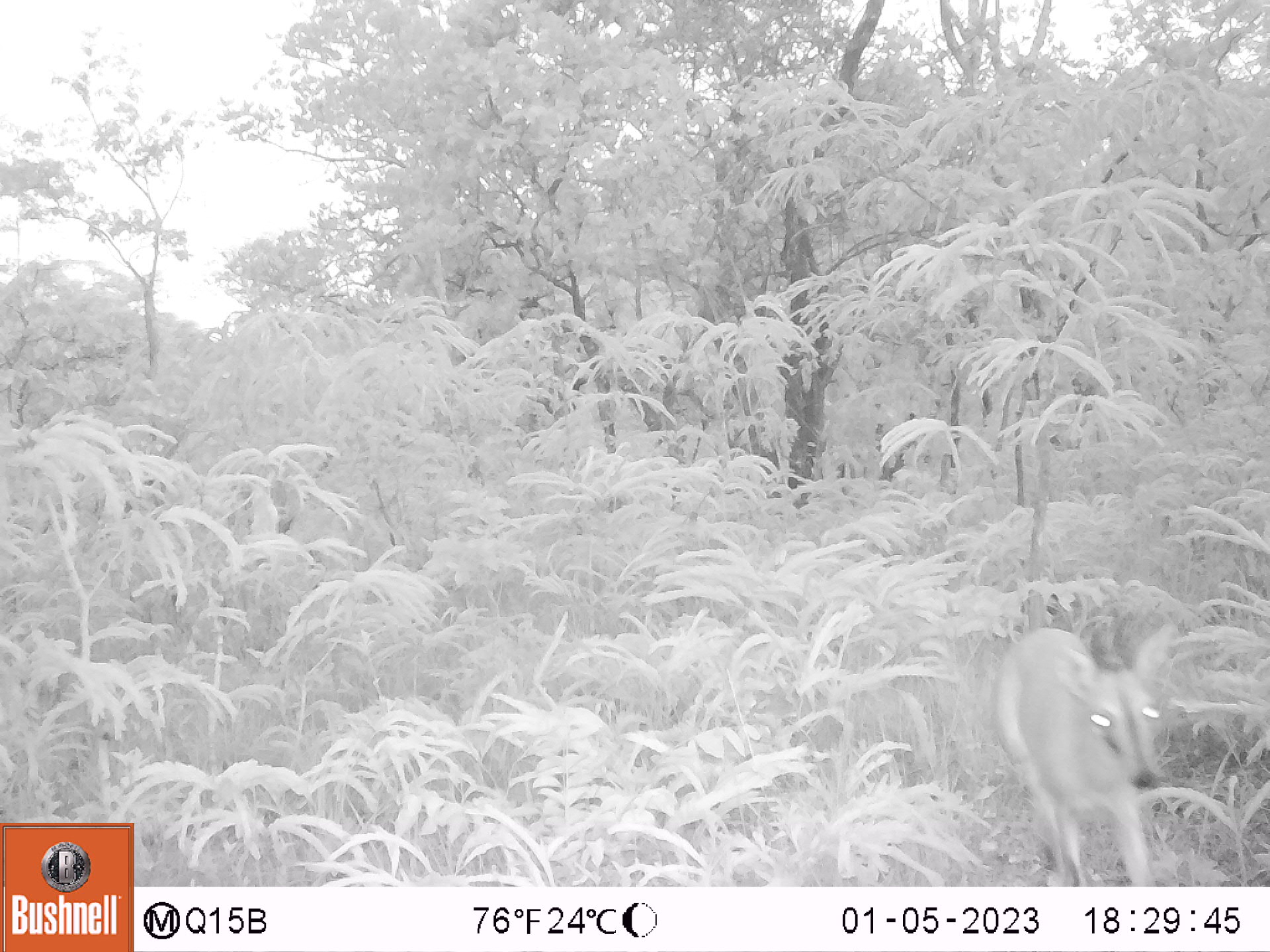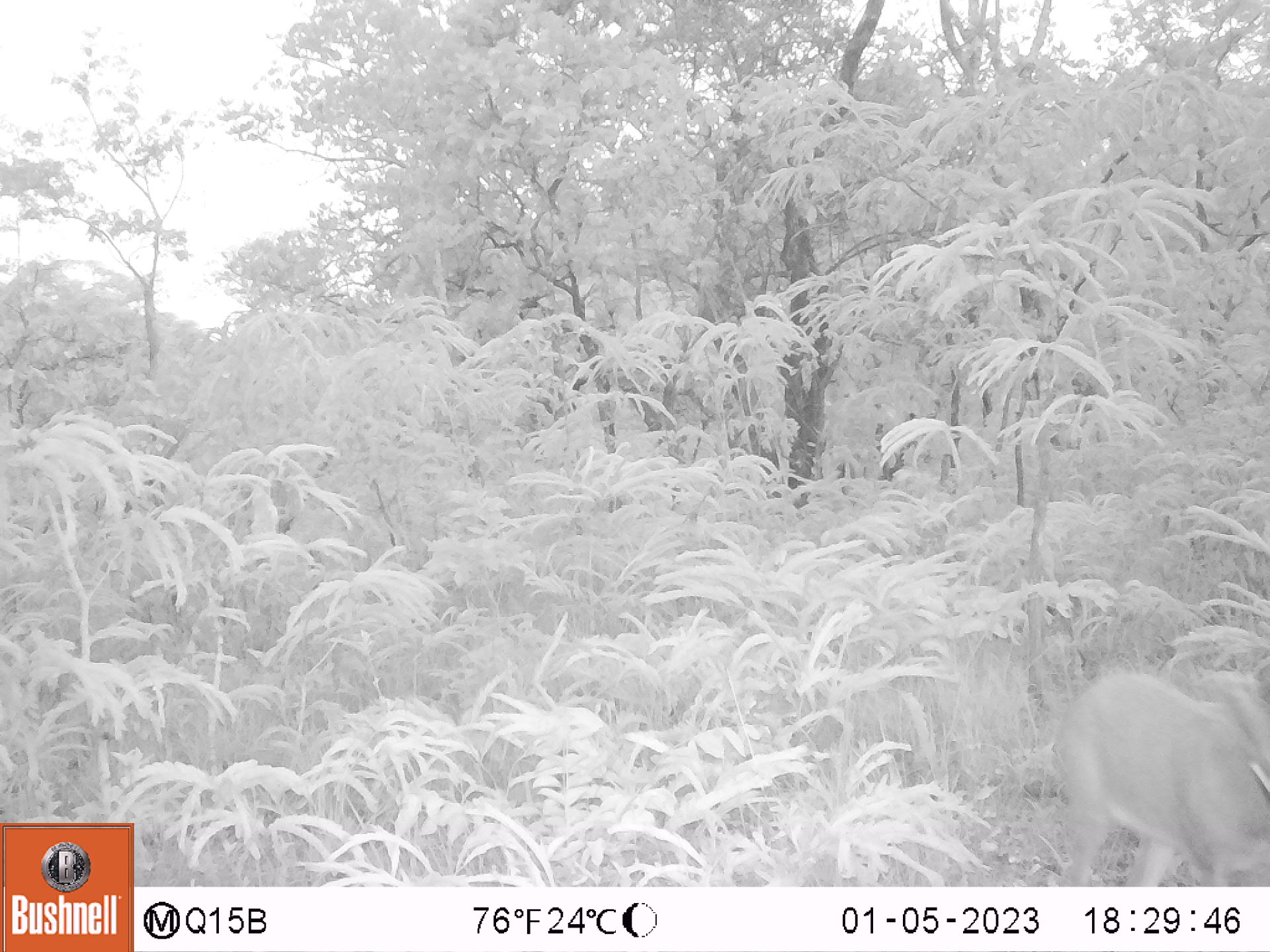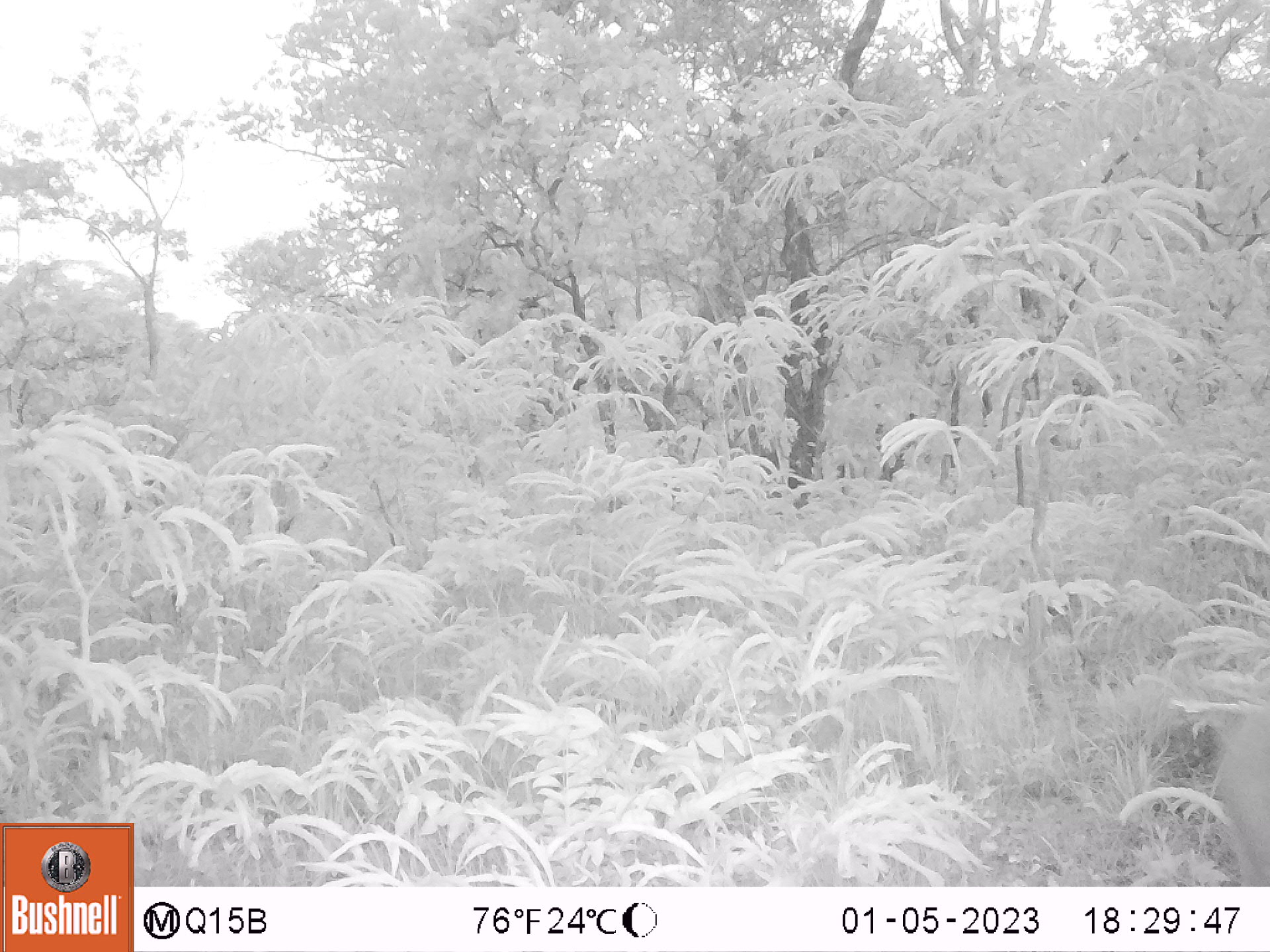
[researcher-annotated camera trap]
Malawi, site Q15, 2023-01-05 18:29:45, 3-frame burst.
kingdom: Animalia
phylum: Chordata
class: Mammalia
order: Artiodactyla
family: Bovidae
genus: Sylvicapra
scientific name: Sylvicapra grimmia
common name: common duiker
Common duiker (Sylvicapra grimmia), count 1.